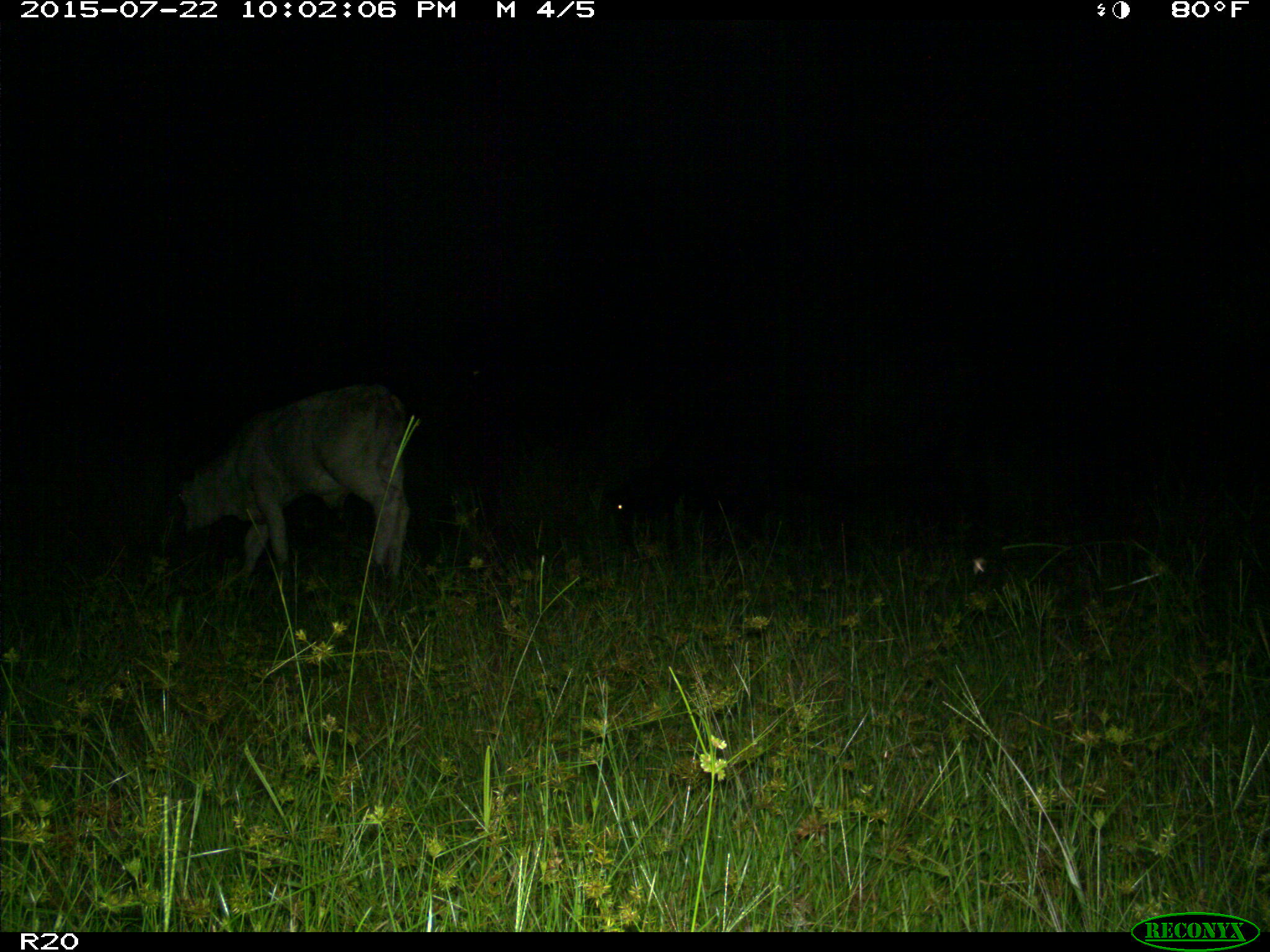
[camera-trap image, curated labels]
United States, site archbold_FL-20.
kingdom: Animalia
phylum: Chordata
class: Mammalia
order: Artiodactyla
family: Bovidae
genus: Bos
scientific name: Bos taurus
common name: domestic cow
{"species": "Bos taurus (domestic cow)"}